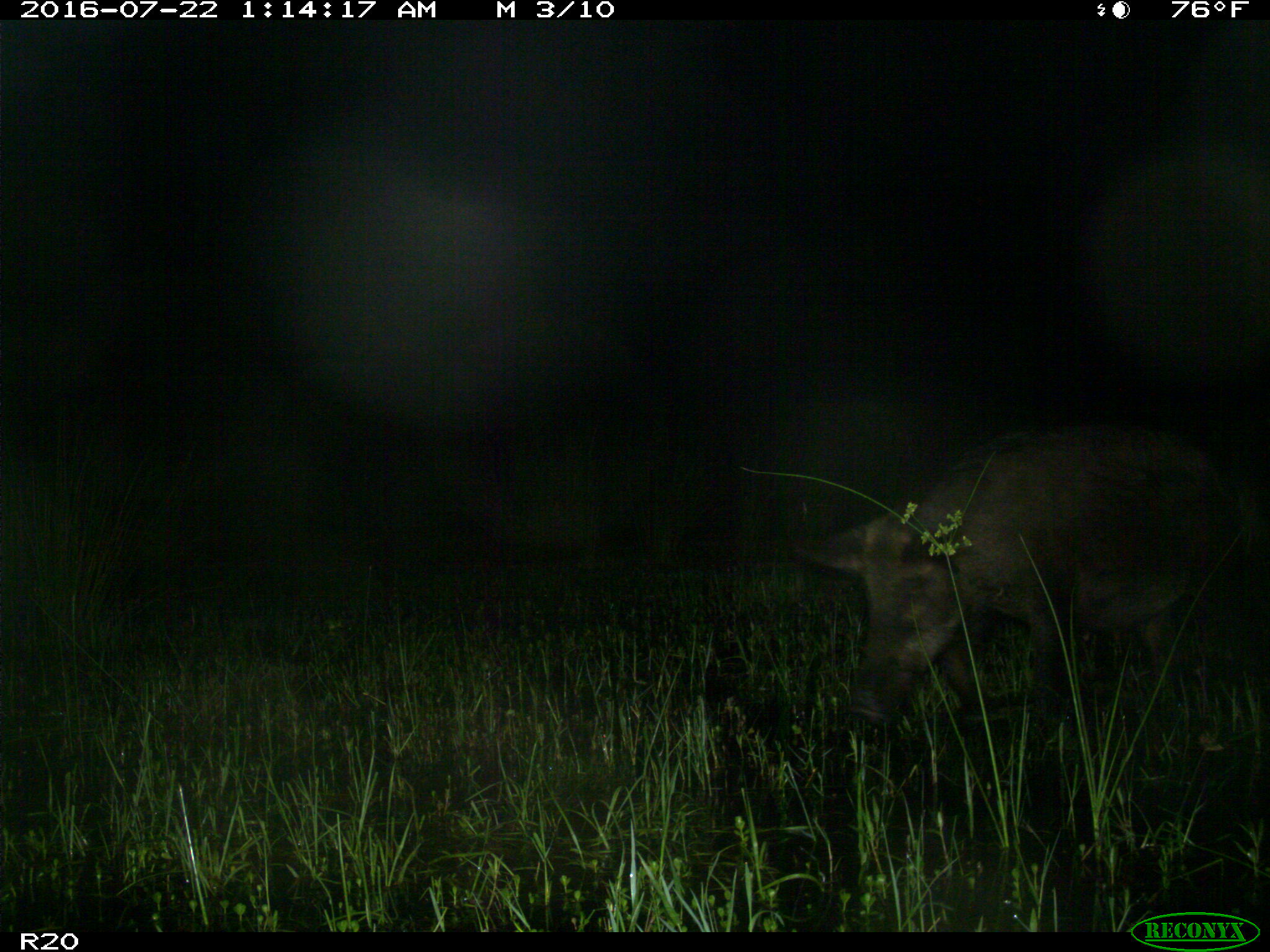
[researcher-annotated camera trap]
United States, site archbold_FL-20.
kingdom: Animalia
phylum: Chordata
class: Mammalia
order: Artiodactyla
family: Suidae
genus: Sus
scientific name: Sus scrofa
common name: wild boar